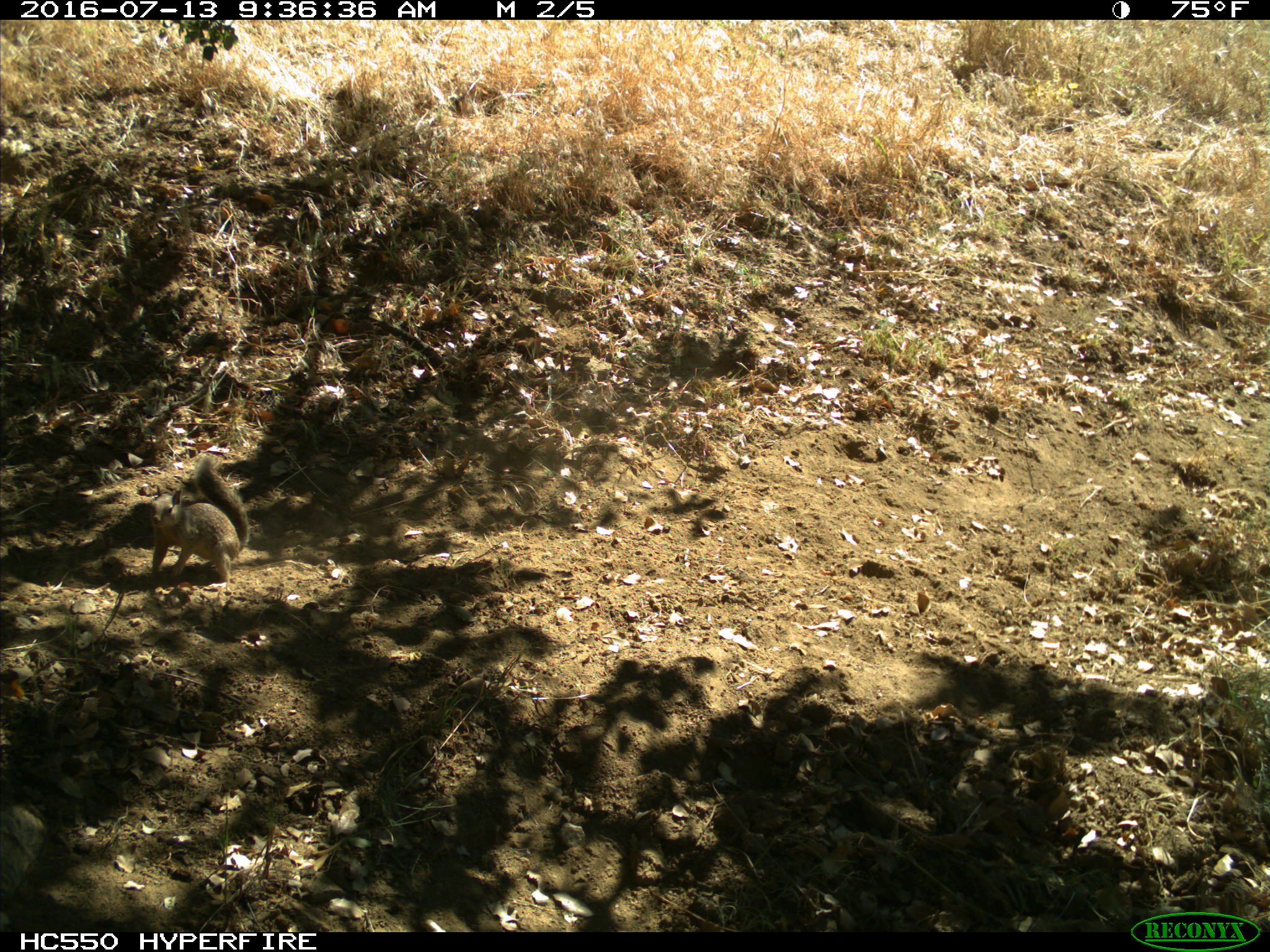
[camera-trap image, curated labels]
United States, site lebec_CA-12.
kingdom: Animalia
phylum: Chordata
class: Mammalia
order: Rodentia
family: Sciuridae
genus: Otospermophilus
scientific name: Otospermophilus beecheyi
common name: california ground squirrel